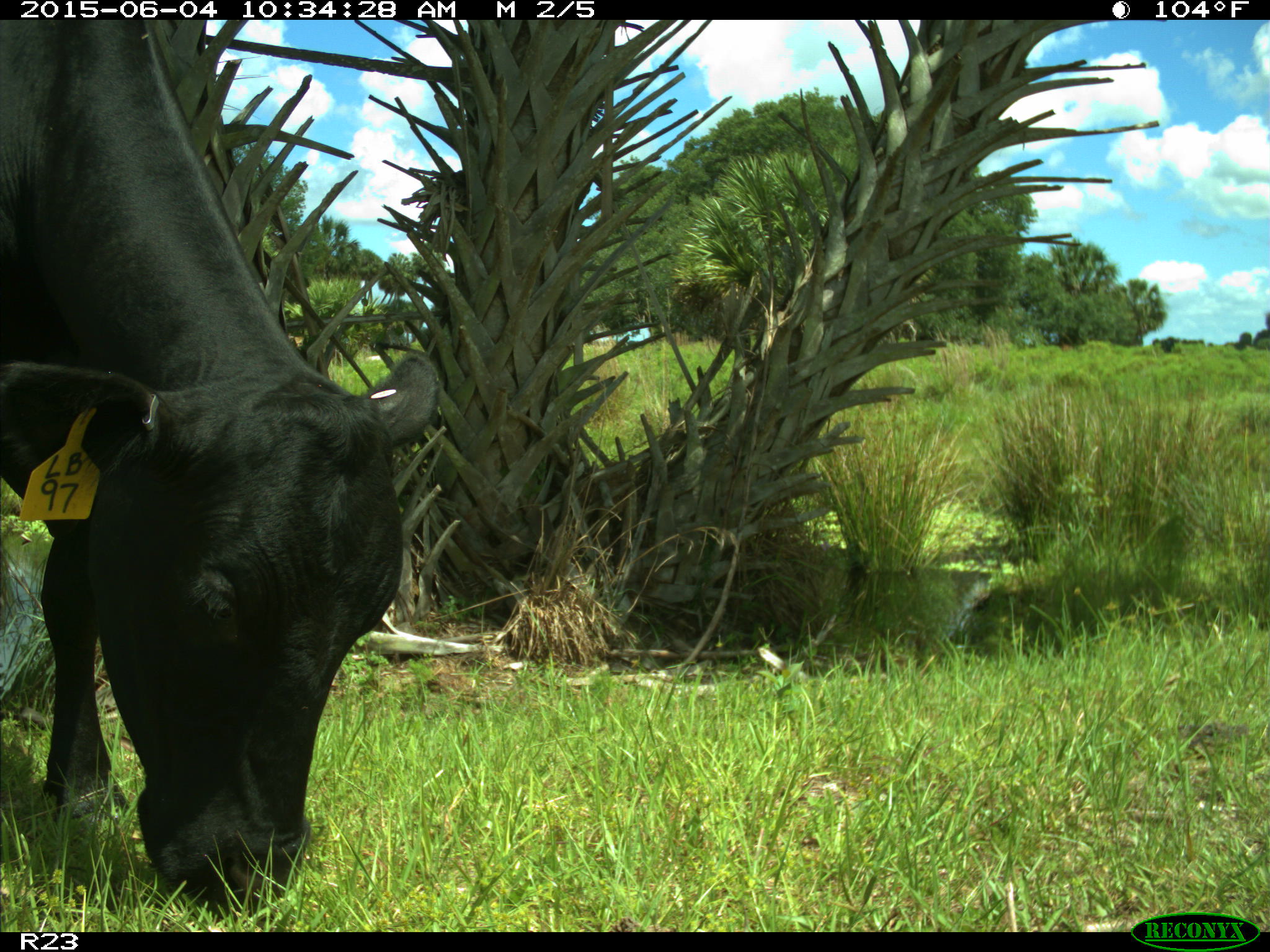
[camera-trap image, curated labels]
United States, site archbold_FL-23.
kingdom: Animalia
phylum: Chordata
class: Mammalia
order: Artiodactyla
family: Bovidae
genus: Bos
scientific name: Bos taurus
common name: domestic cow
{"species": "Bos taurus (domestic cow)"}